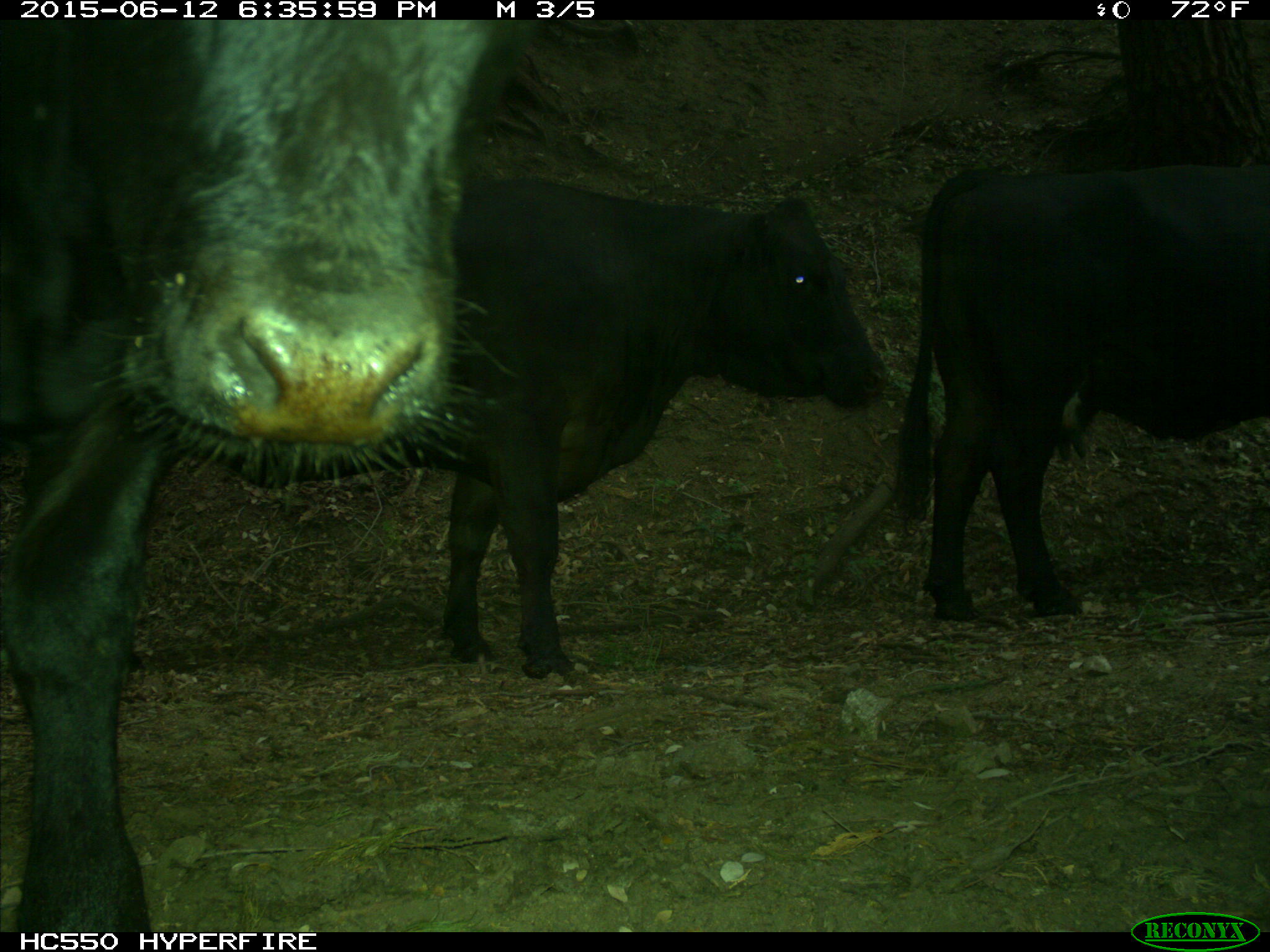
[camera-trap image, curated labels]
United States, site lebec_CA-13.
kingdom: Animalia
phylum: Chordata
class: Mammalia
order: Artiodactyla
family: Bovidae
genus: Bos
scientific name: Bos taurus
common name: domestic cow